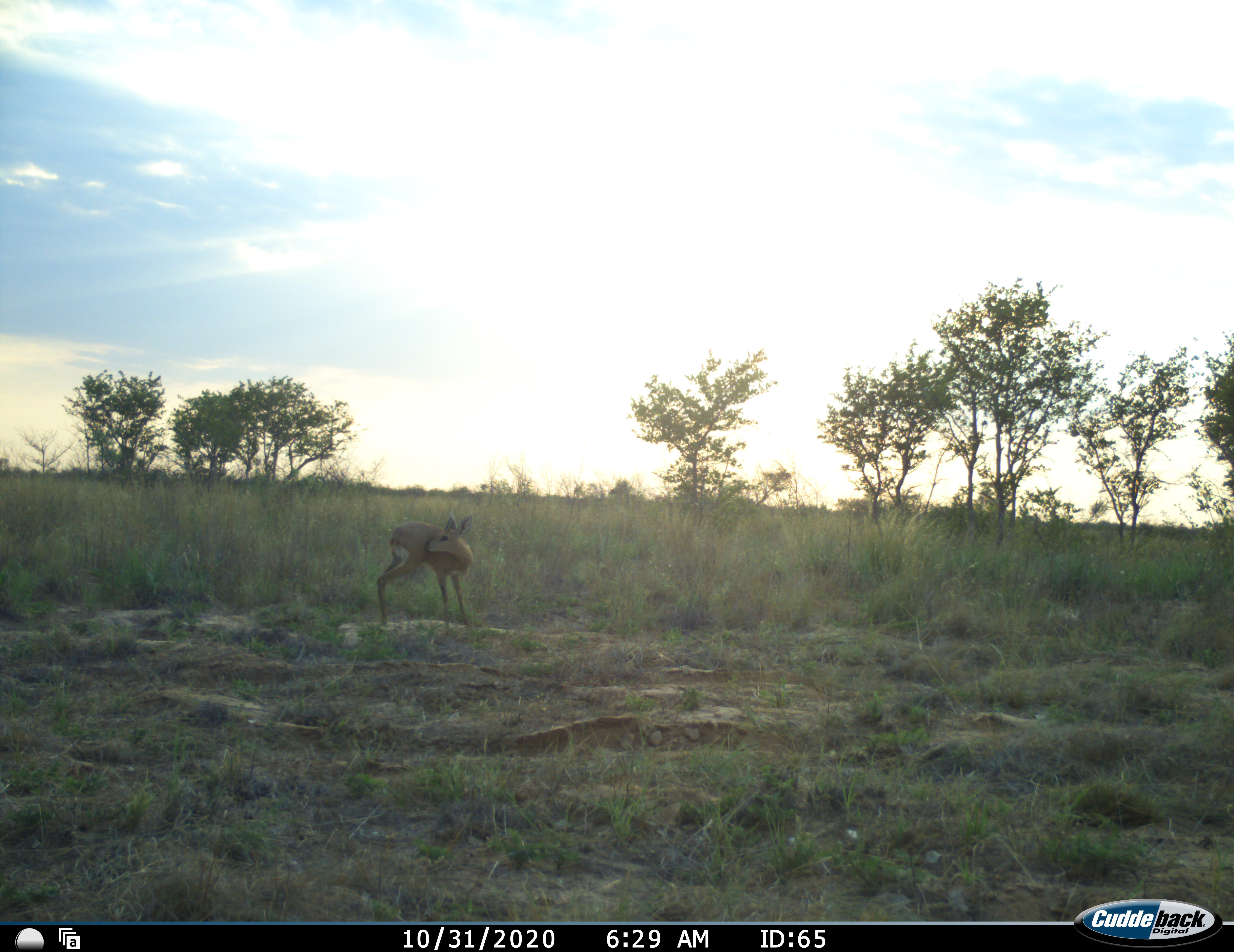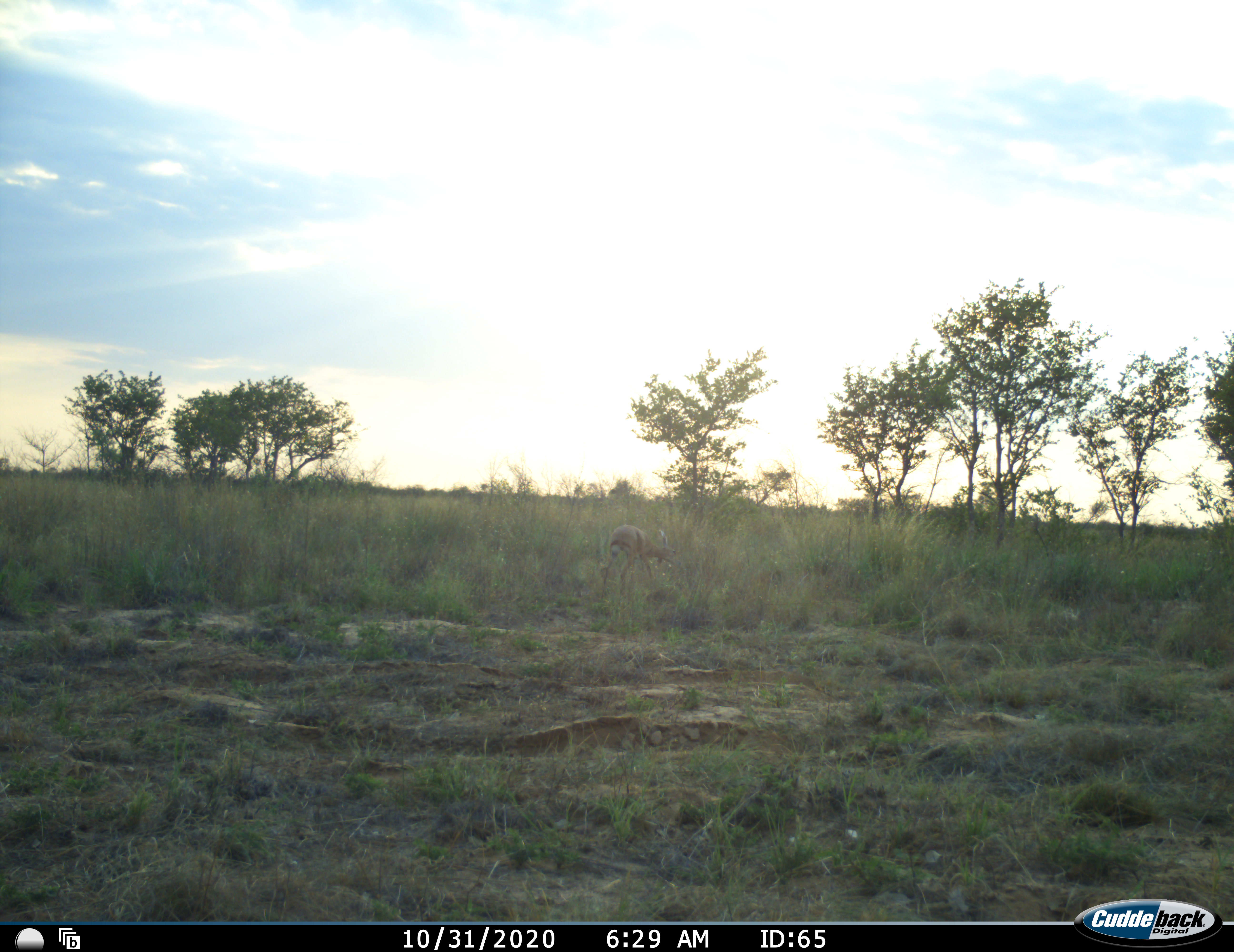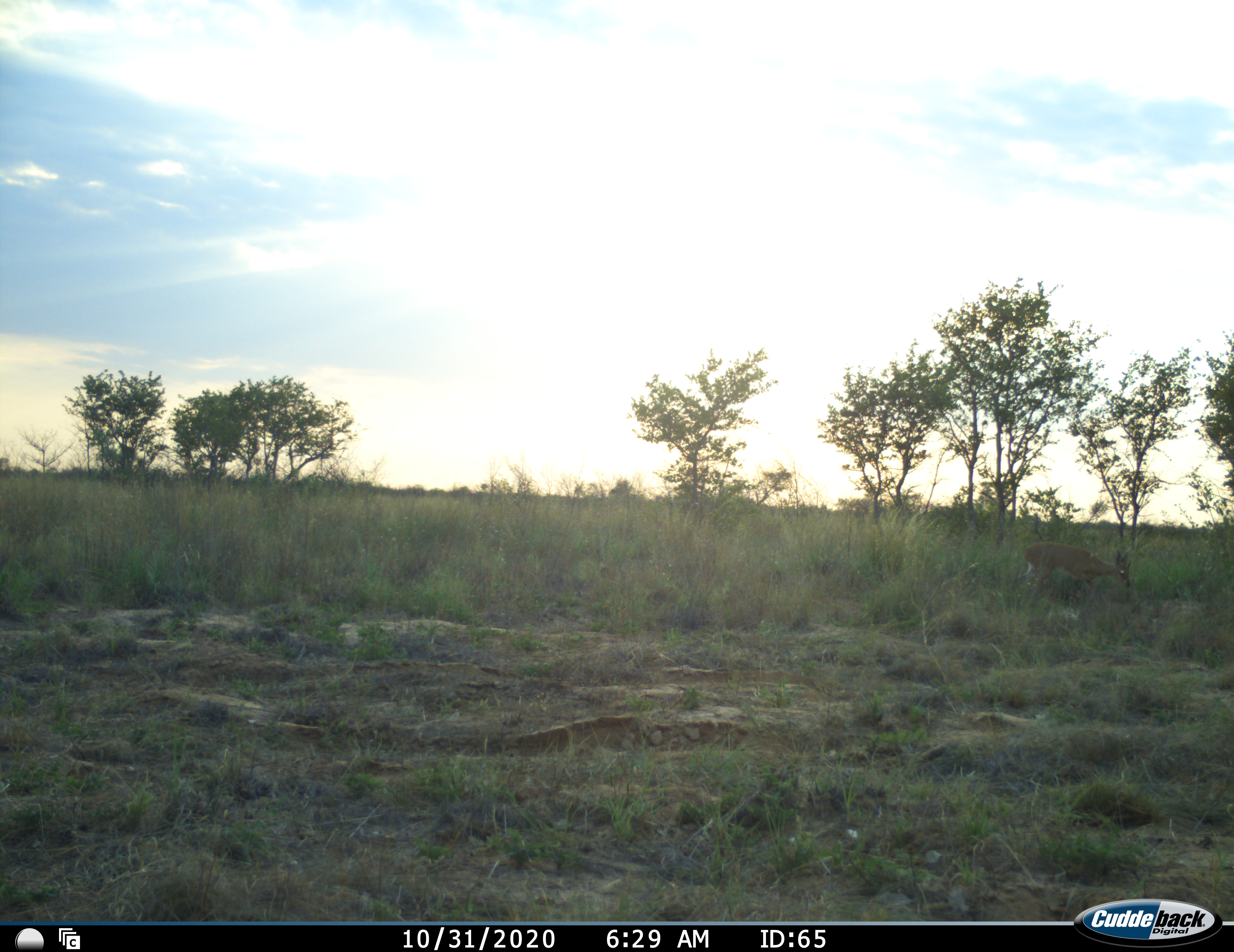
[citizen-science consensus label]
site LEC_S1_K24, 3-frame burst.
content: unidentified animal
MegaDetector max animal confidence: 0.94